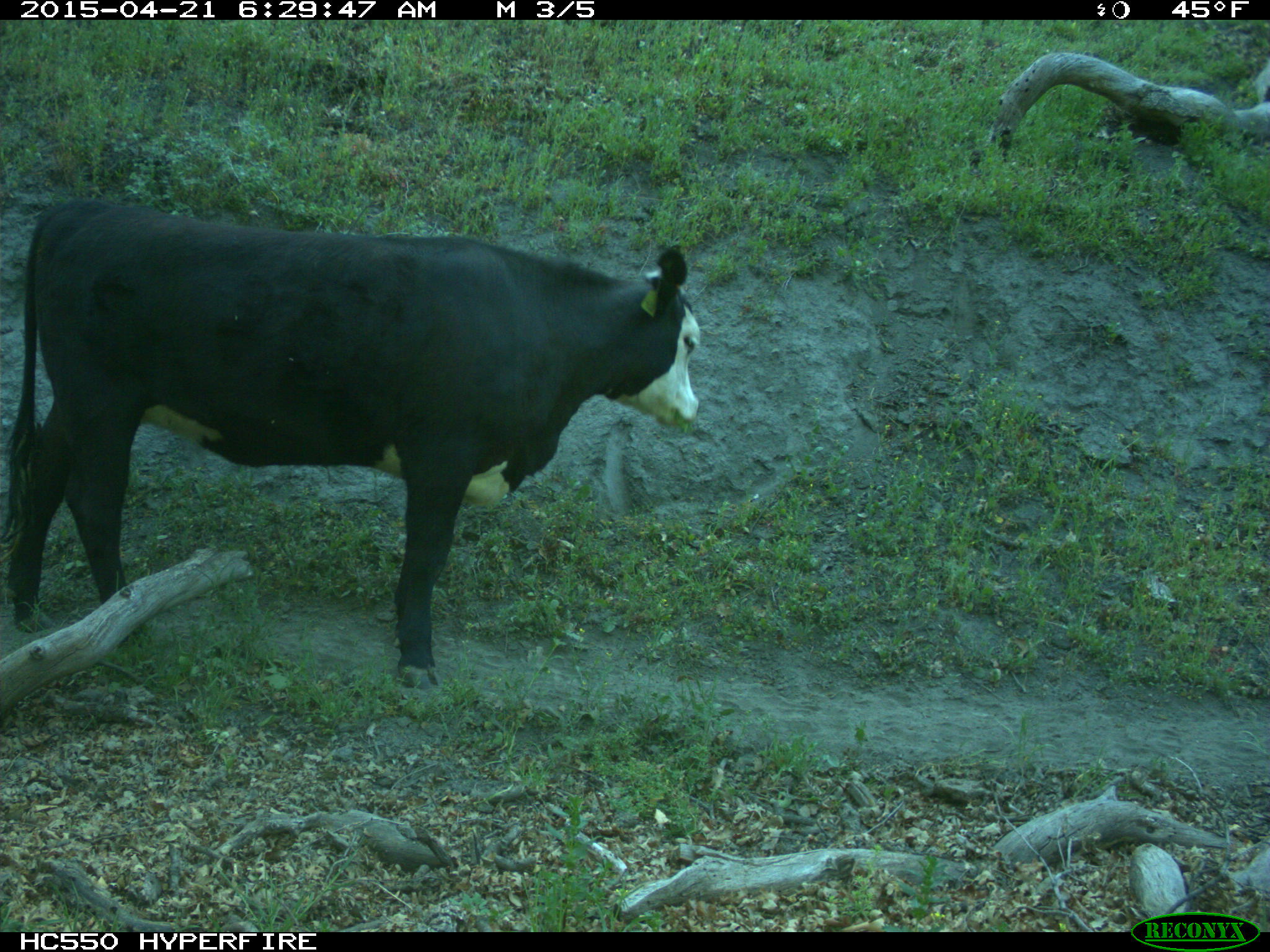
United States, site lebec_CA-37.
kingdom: Animalia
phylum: Chordata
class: Mammalia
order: Artiodactyla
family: Bovidae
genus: Bos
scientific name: Bos taurus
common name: domestic cow